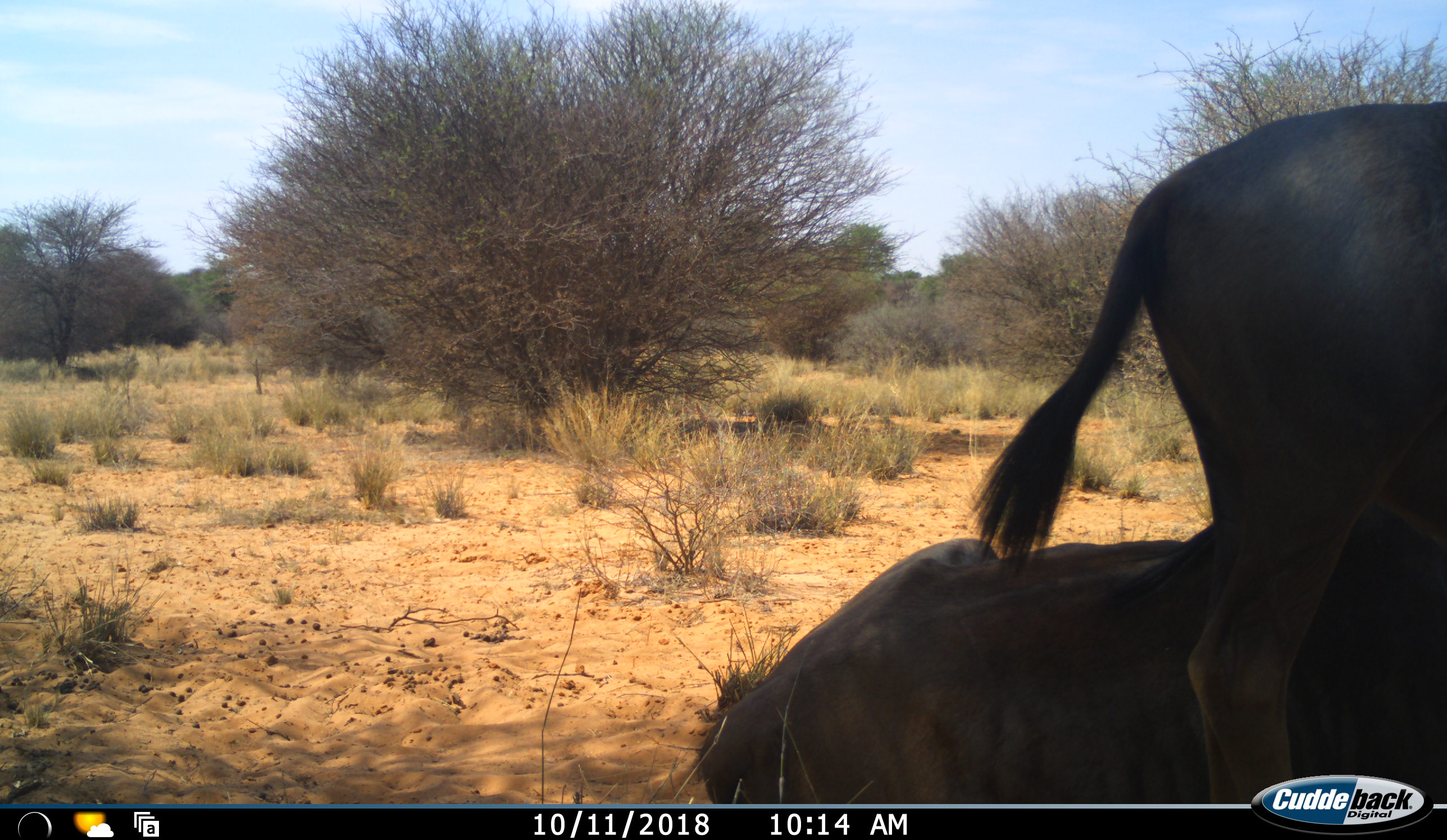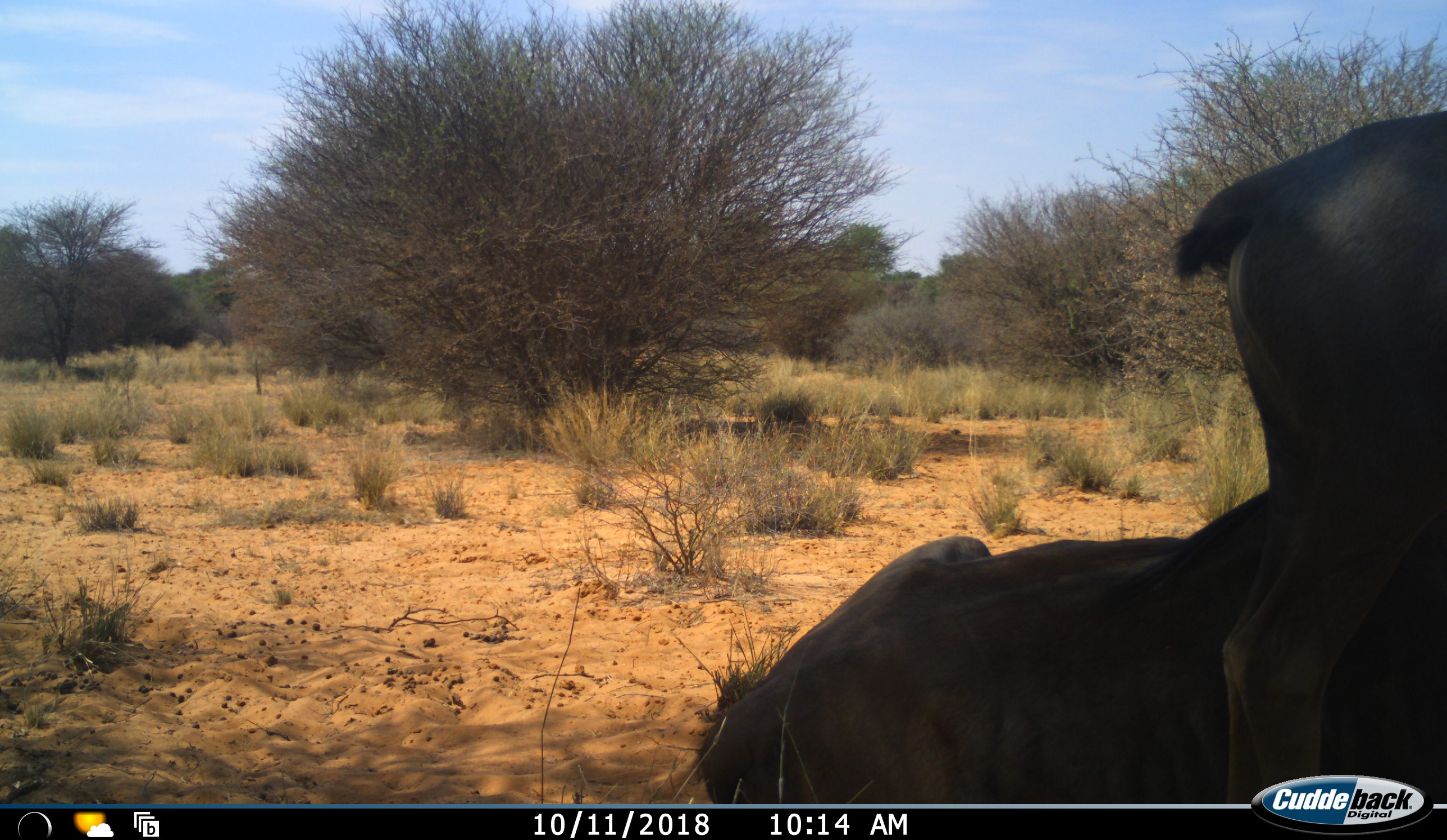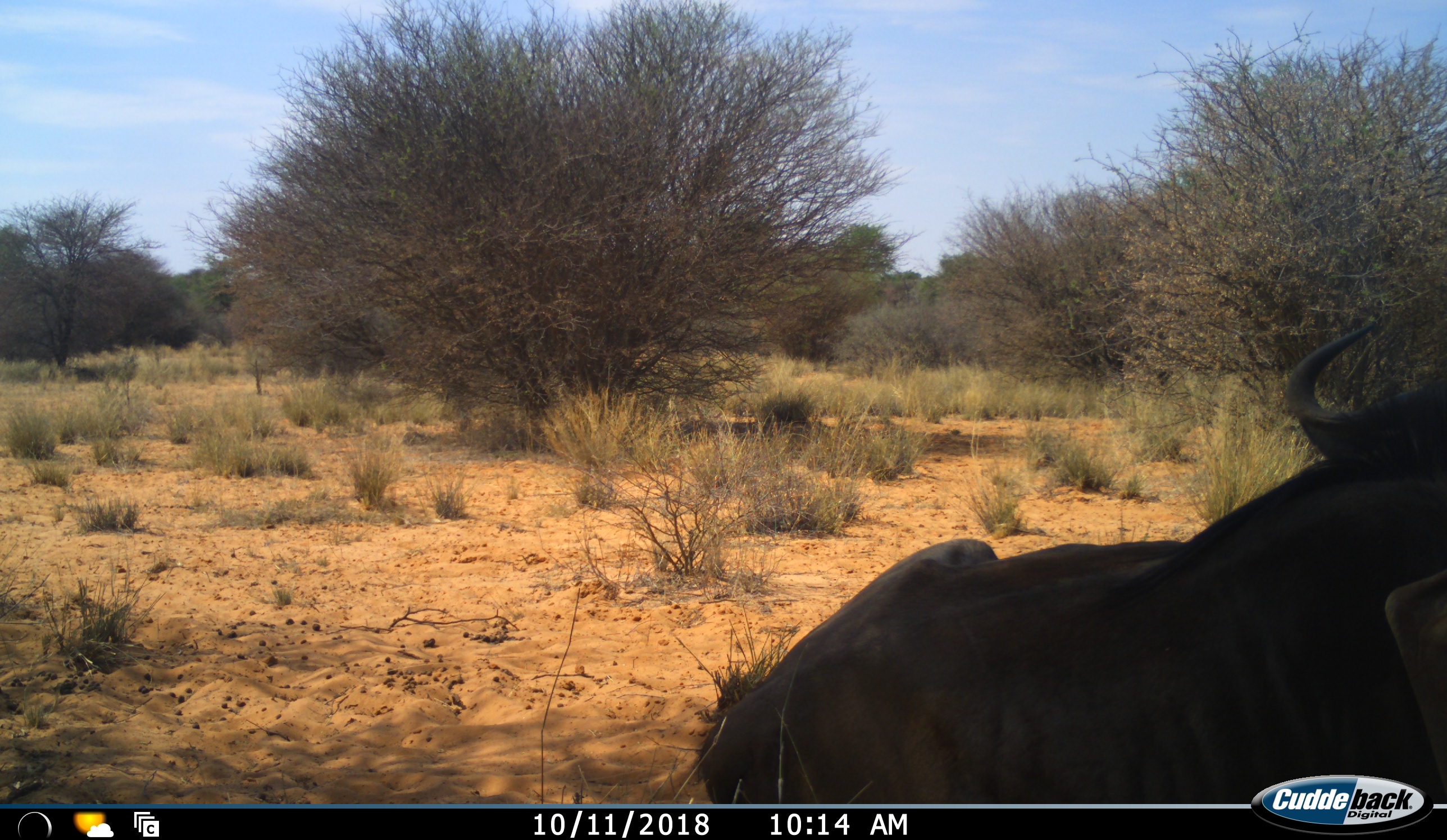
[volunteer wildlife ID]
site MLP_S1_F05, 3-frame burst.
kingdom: Animalia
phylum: Chordata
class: Mammalia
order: Artiodactyla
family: Bovidae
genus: Connochaetes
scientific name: Connochaetes taurinus taurinus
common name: blue wildebeest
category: wildebeestblue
Wildebeestblue (blue wildebeest) (Connochaetes taurinus taurinus), count 2. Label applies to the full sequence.